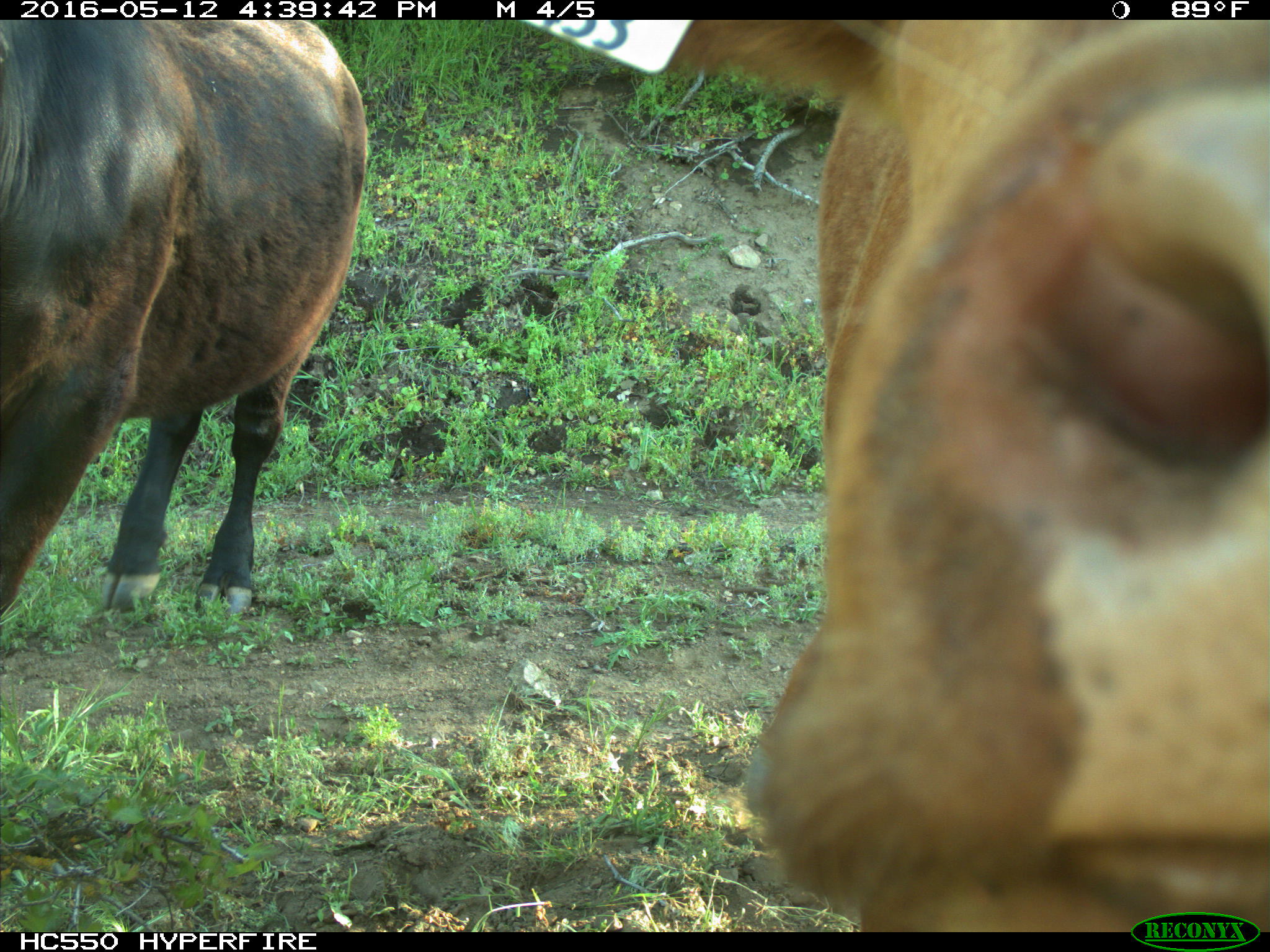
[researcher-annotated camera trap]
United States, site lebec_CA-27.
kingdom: Animalia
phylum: Chordata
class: Mammalia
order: Artiodactyla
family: Bovidae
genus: Bos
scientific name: Bos taurus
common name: domestic cow